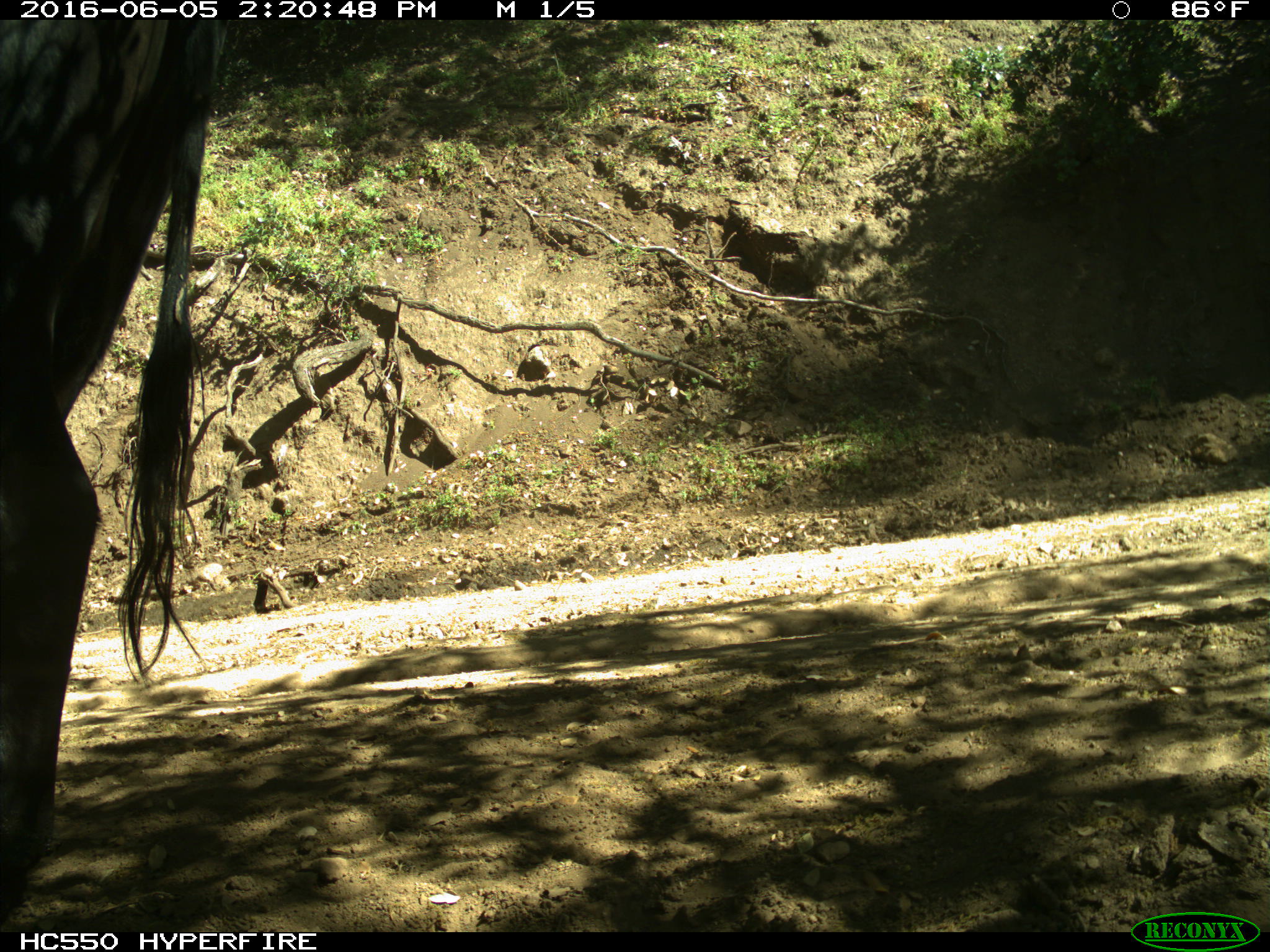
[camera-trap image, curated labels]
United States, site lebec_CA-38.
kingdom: Animalia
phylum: Chordata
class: Mammalia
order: Artiodactyla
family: Bovidae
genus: Bos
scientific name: Bos taurus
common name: domestic cow